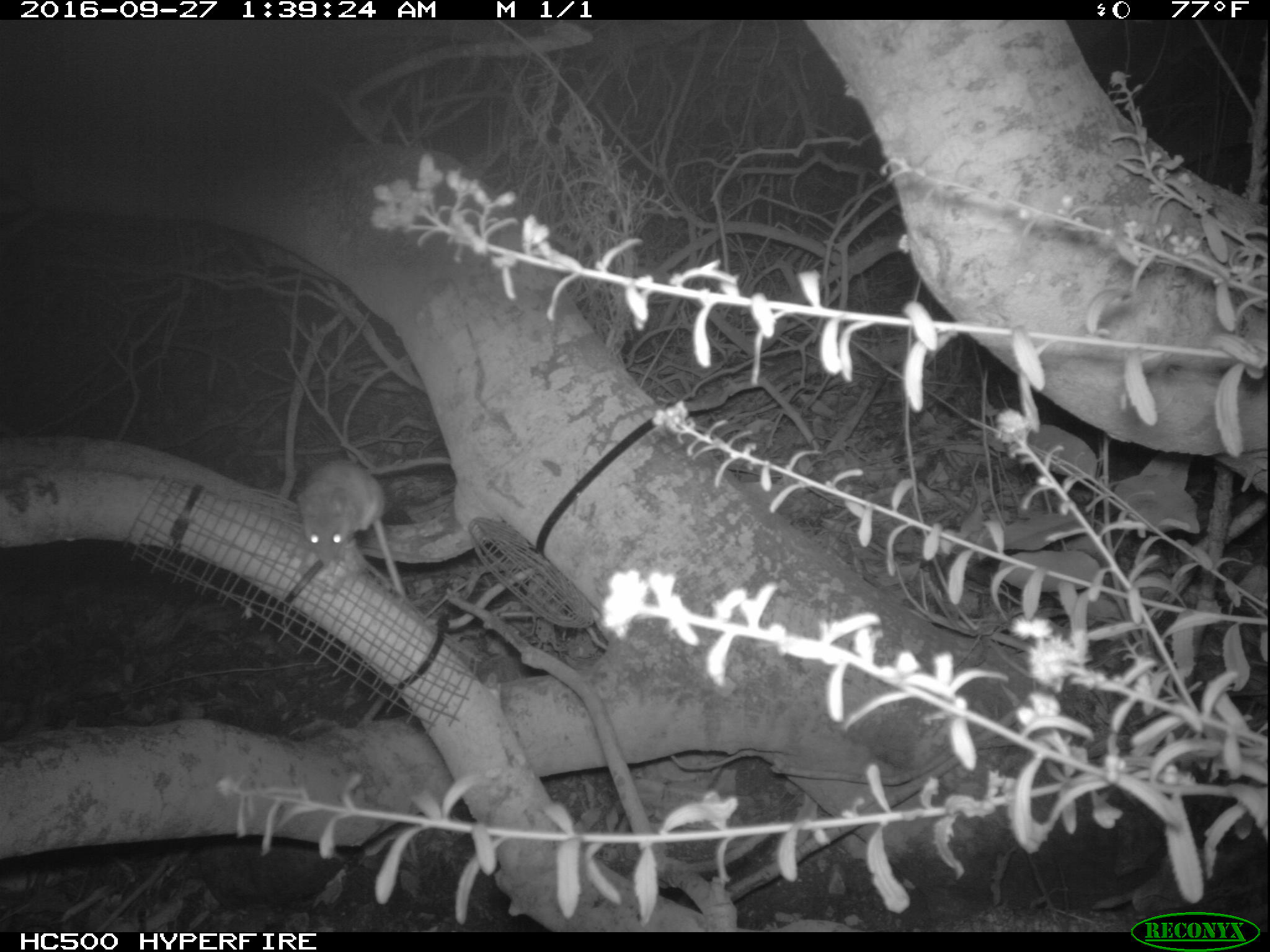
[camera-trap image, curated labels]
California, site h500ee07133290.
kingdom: Animalia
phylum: Chordata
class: Mammalia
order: Rodentia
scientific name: Rodentia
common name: rodent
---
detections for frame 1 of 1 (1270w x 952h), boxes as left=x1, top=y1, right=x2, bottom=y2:
rodent: left=295, top=460, right=411, bottom=600